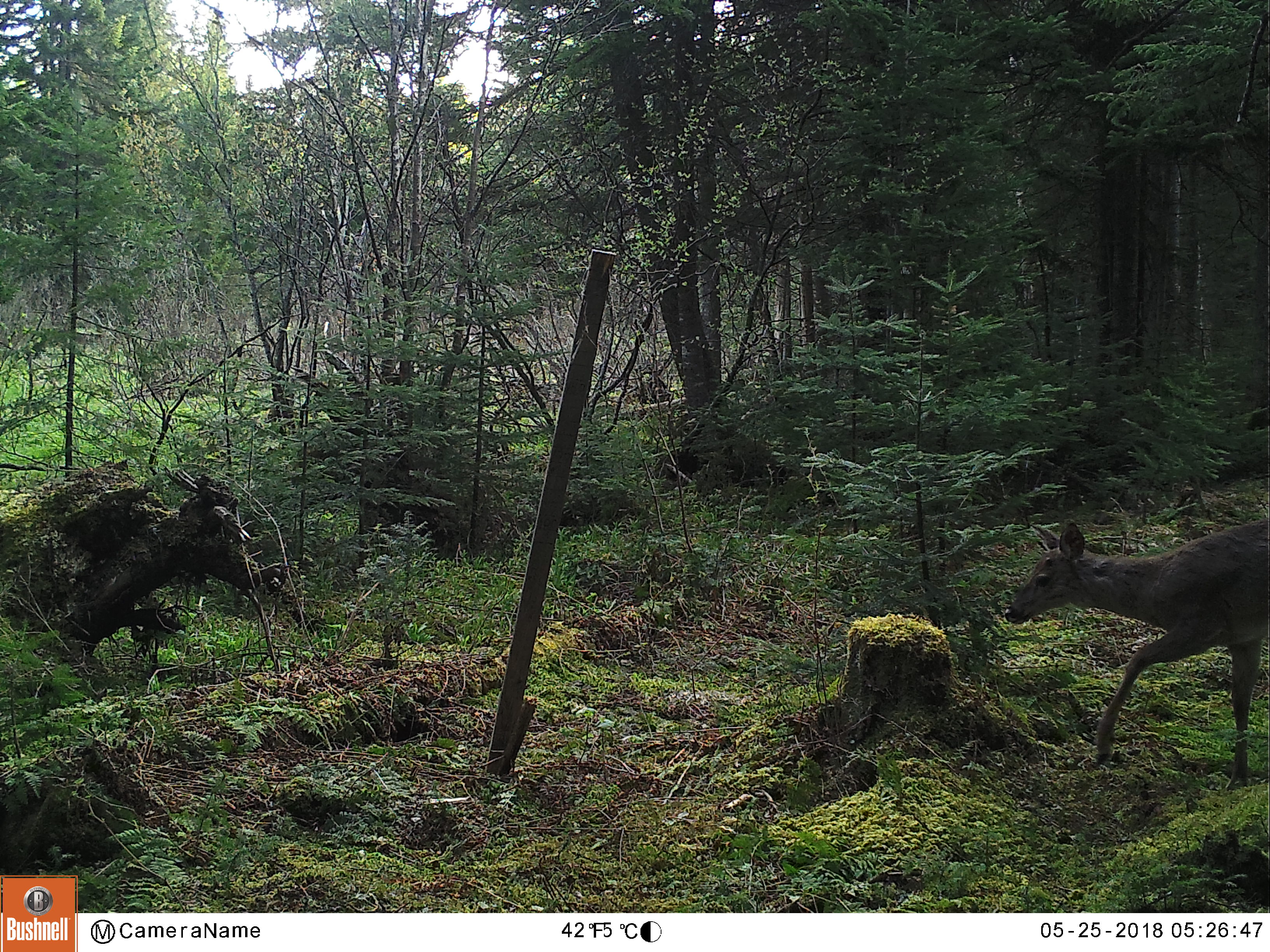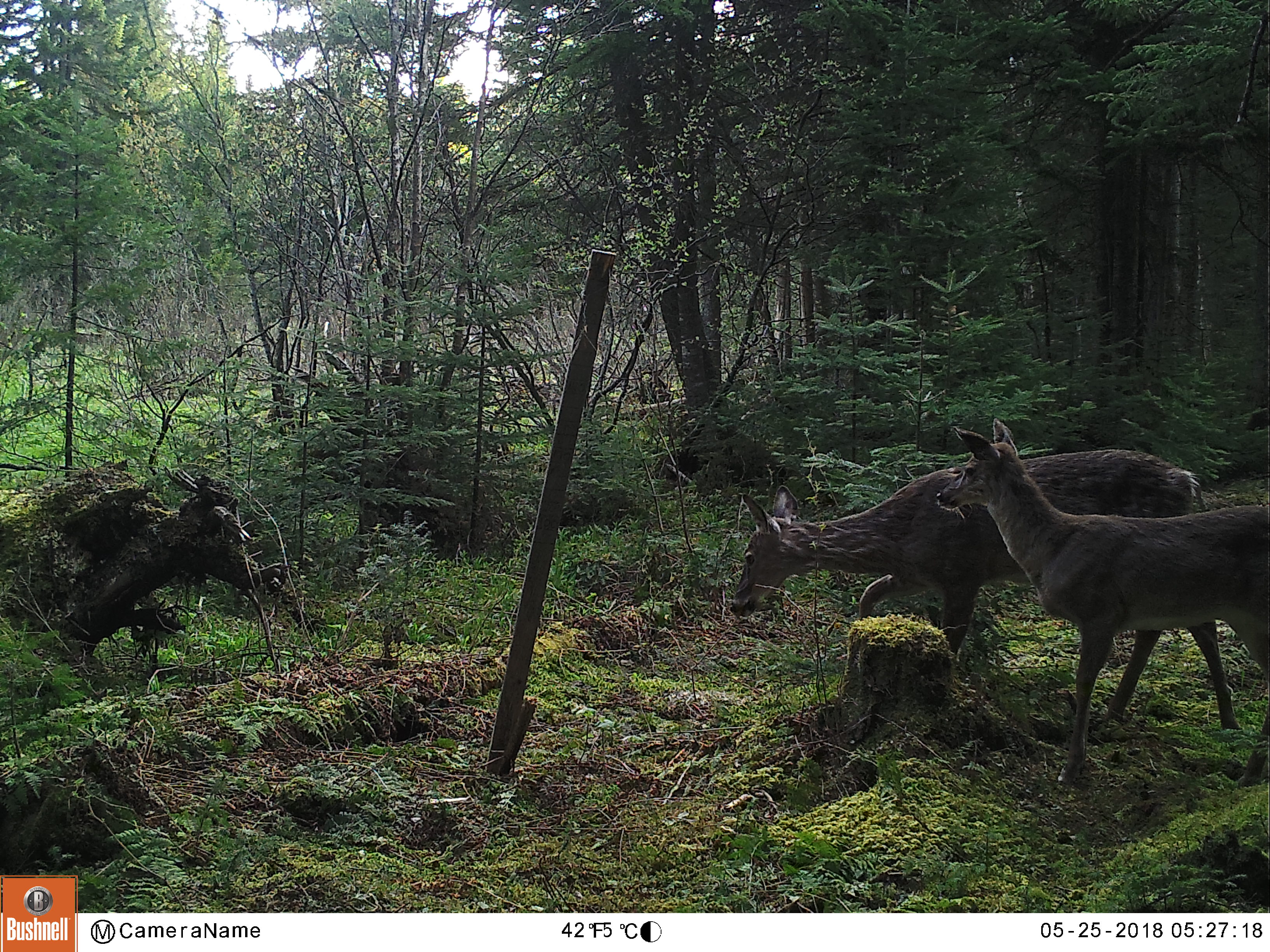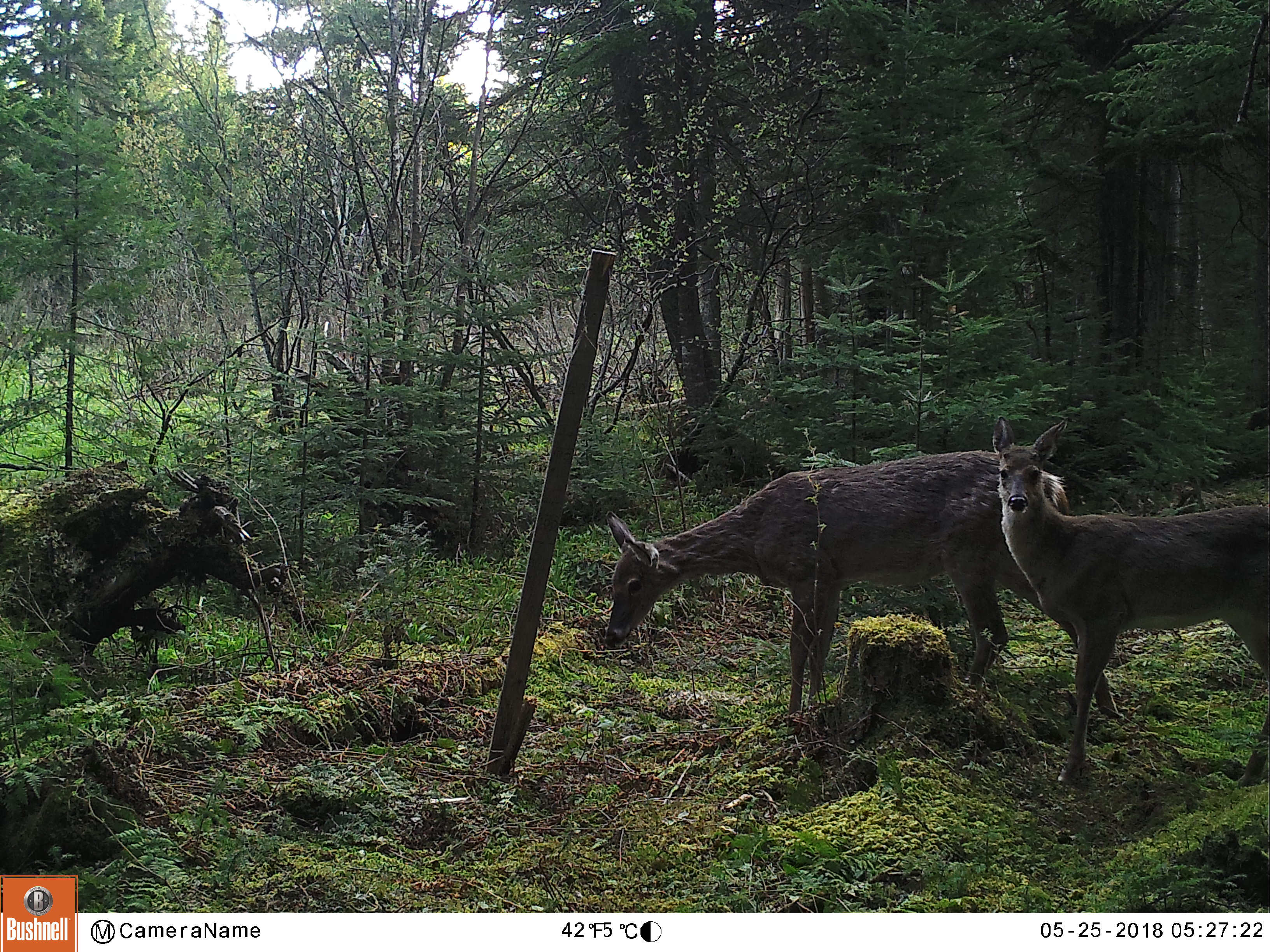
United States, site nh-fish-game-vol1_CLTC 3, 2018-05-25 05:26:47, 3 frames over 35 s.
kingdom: Animalia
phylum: Chordata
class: Mammalia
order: Artiodactyla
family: Cervidae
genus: Odocoileus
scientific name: Odocoileus virginianus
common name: white-tailed deer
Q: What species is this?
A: White-tailed deer (Odocoileus virginianus).